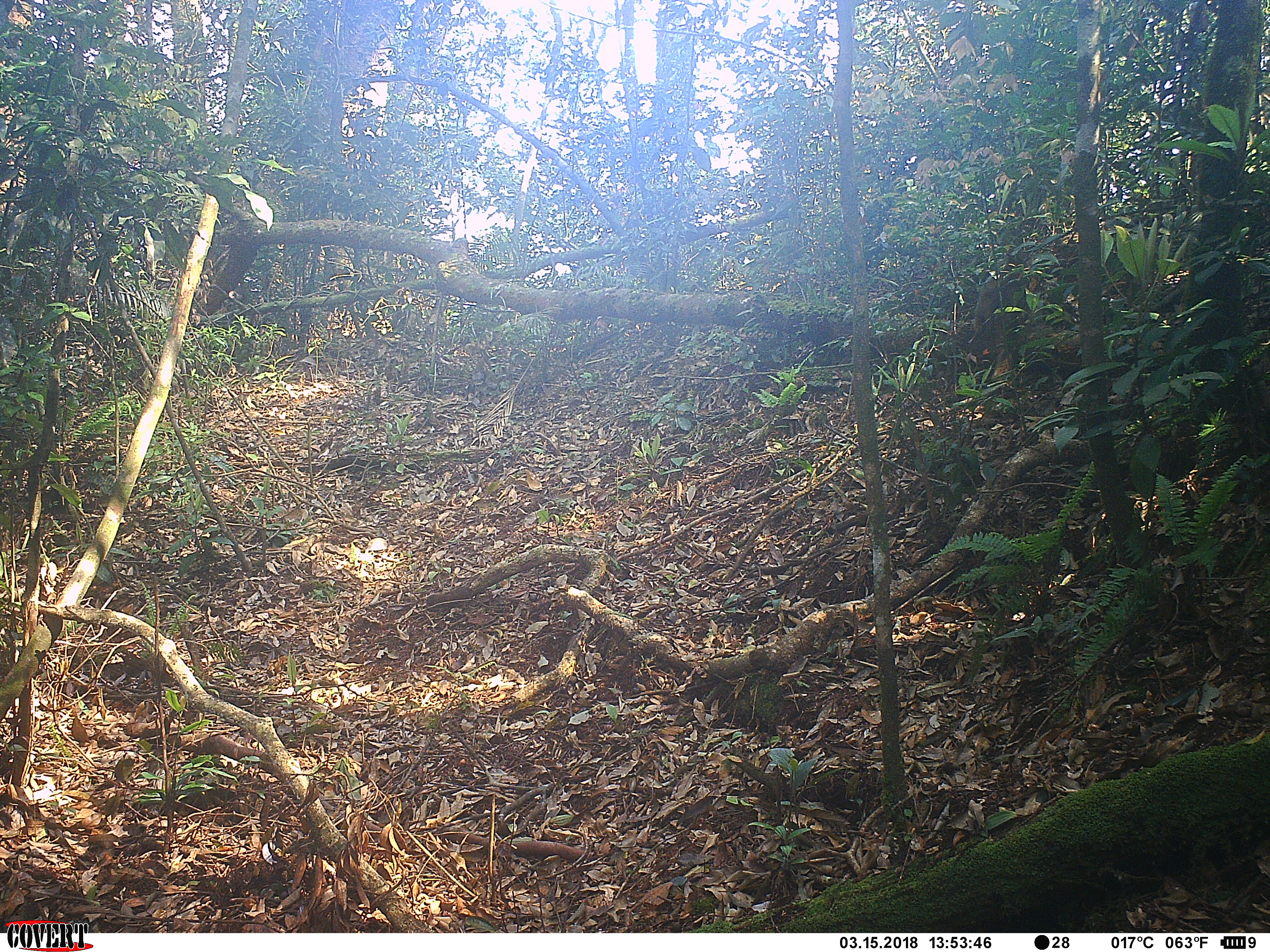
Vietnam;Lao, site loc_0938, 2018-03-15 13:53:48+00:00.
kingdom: Animalia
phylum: Chordata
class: Mammalia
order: Primates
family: Cercopithecidae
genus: Macaca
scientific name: Macaca arctoides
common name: stump-tailed macaque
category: stump tailed macaque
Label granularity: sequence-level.